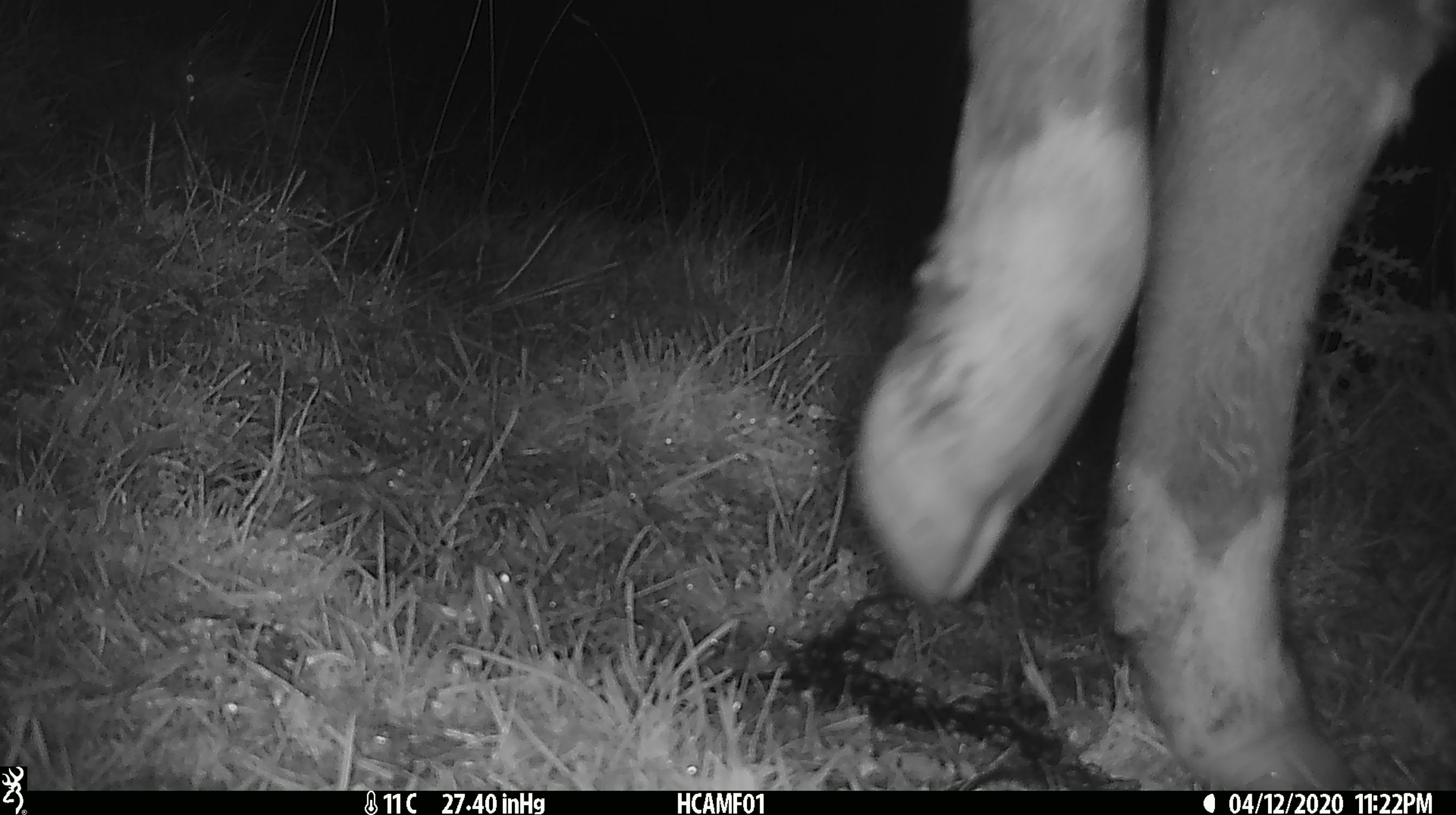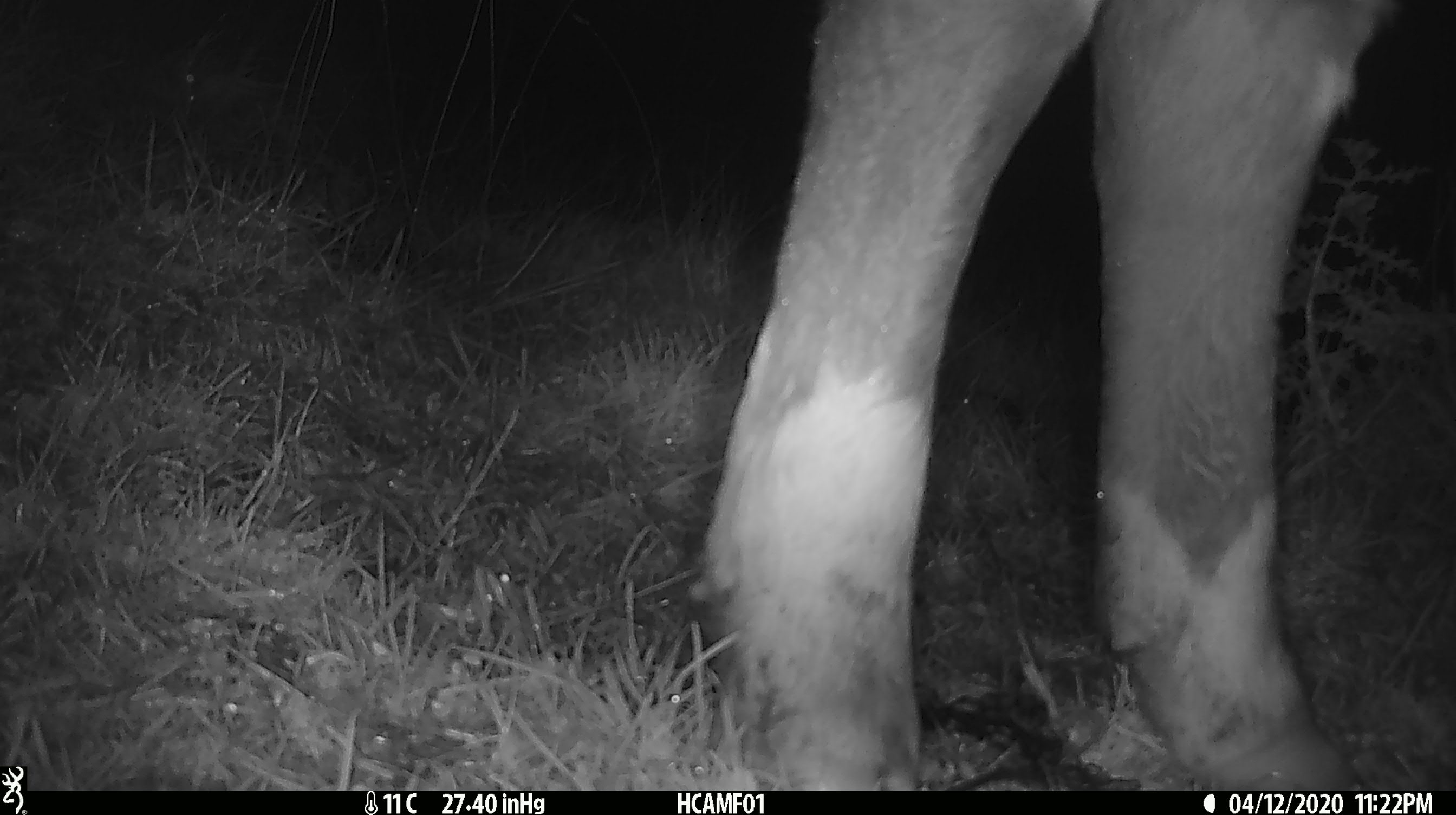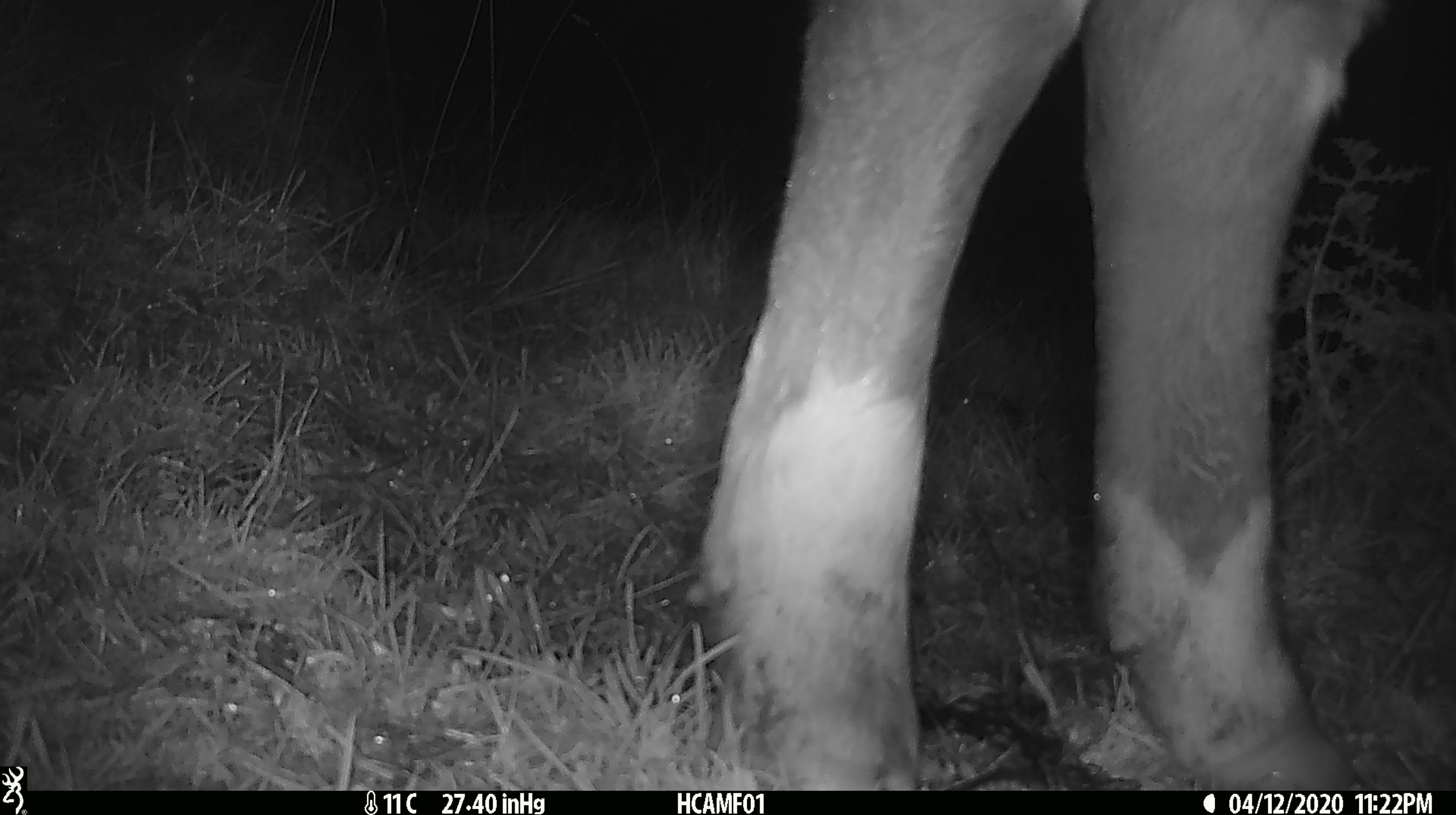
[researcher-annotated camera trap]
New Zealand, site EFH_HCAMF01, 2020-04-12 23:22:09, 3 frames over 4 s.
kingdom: Animalia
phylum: Chordata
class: Mammalia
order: Artiodactyla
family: Bovidae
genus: Bos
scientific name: Bos taurus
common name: domestic cow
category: cow